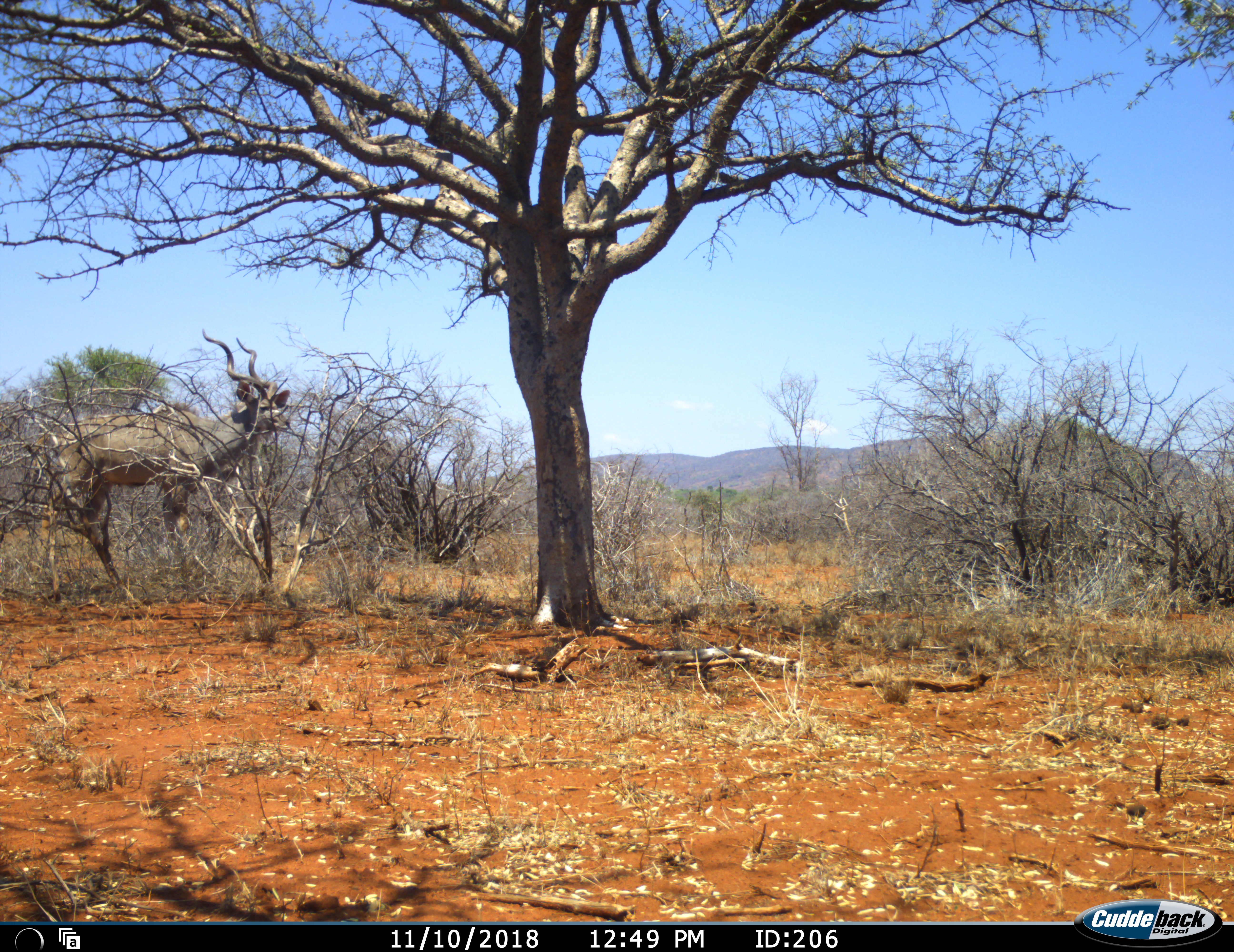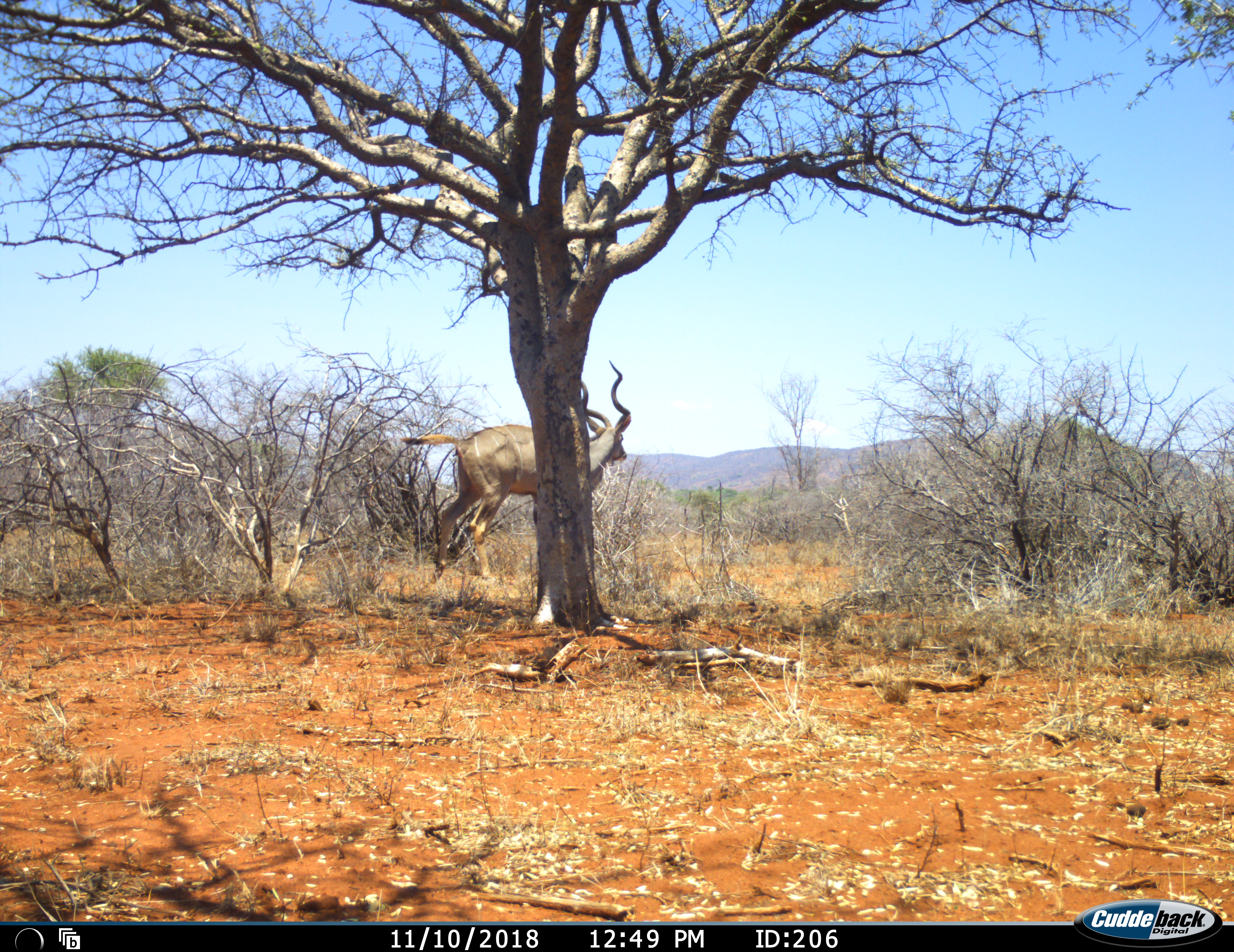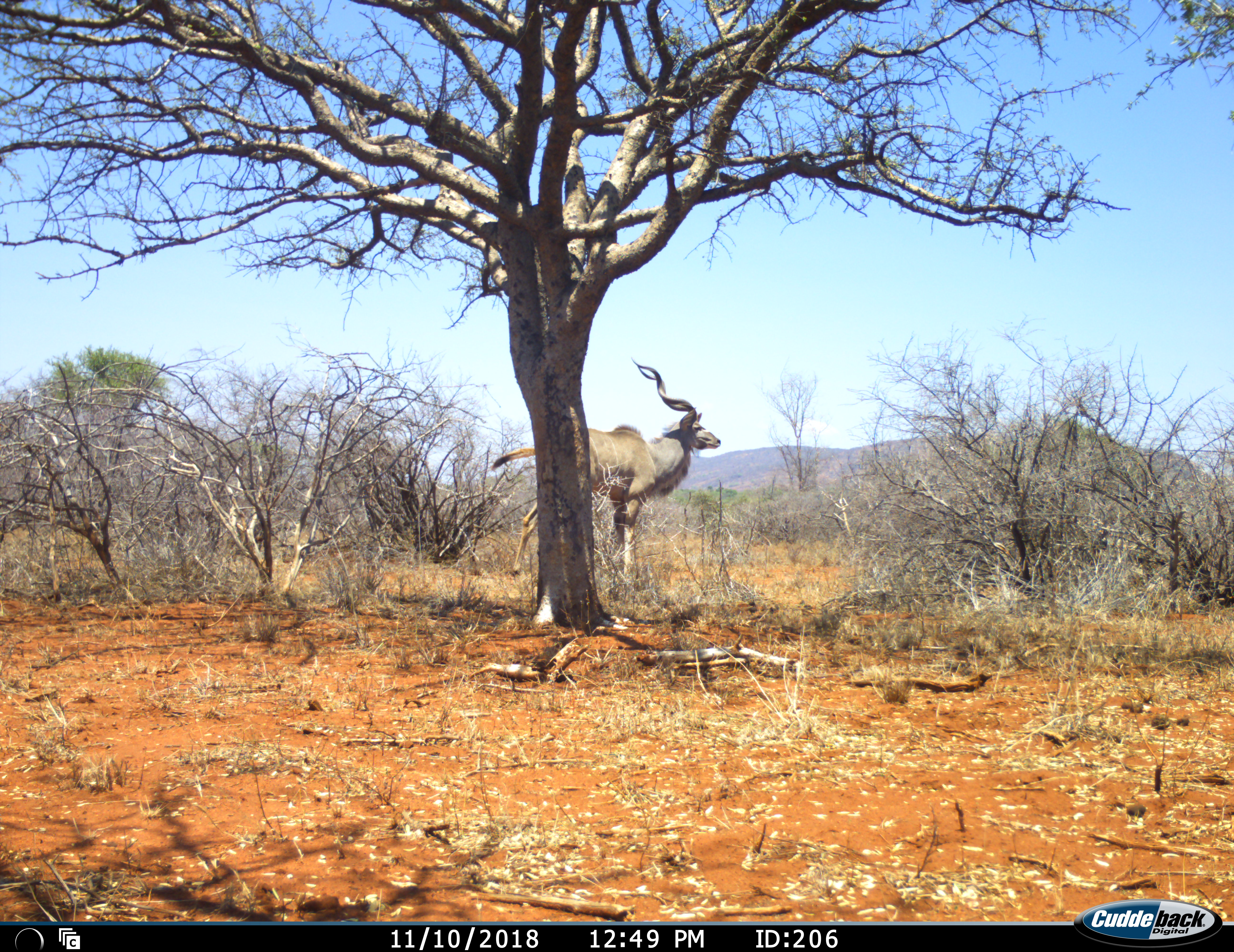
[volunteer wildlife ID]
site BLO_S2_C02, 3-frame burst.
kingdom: Animalia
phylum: Chordata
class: Mammalia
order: Artiodactyla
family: Bovidae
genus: Tragelaphus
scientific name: Tragelaphus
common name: kudu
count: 1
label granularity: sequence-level